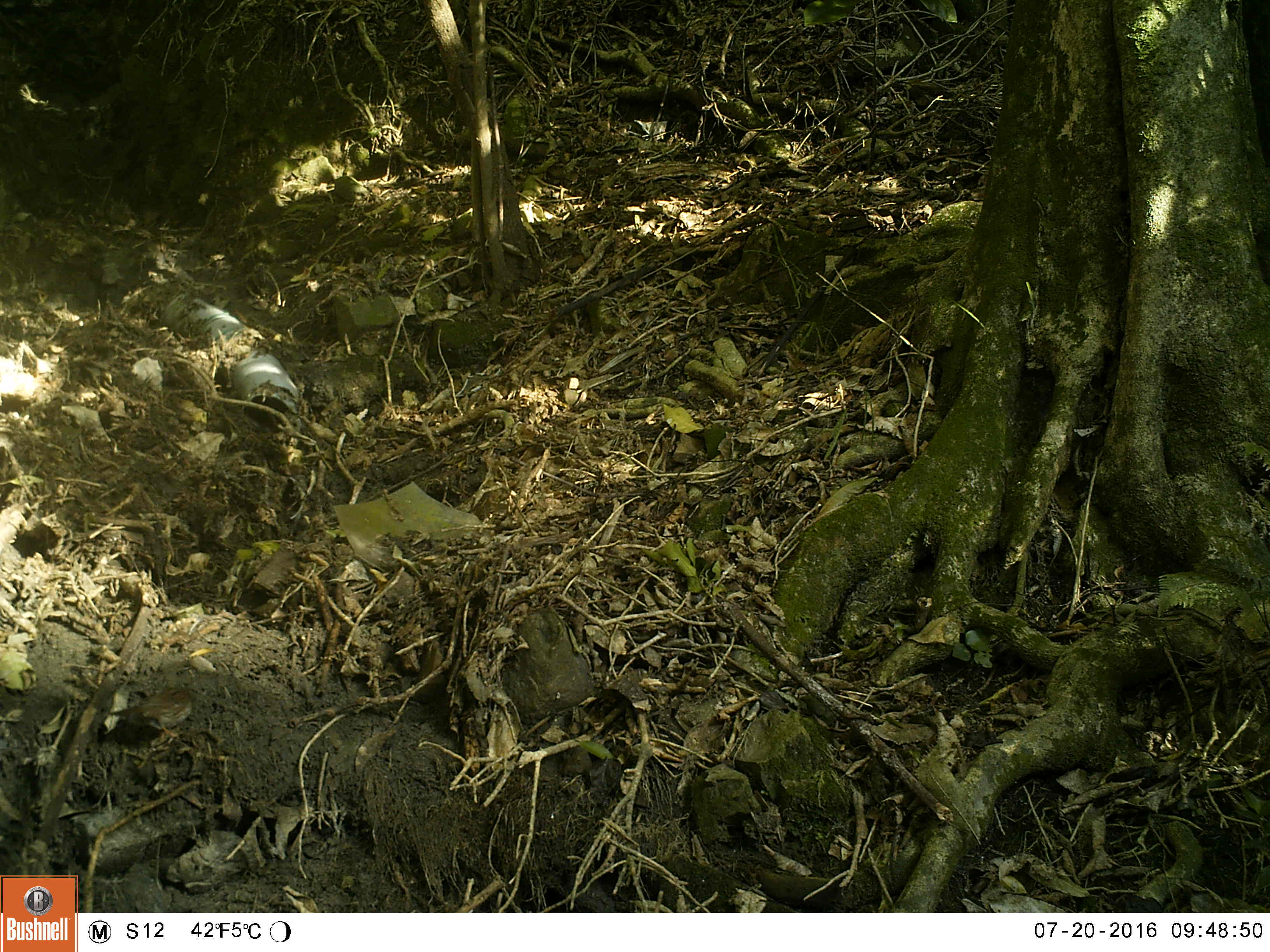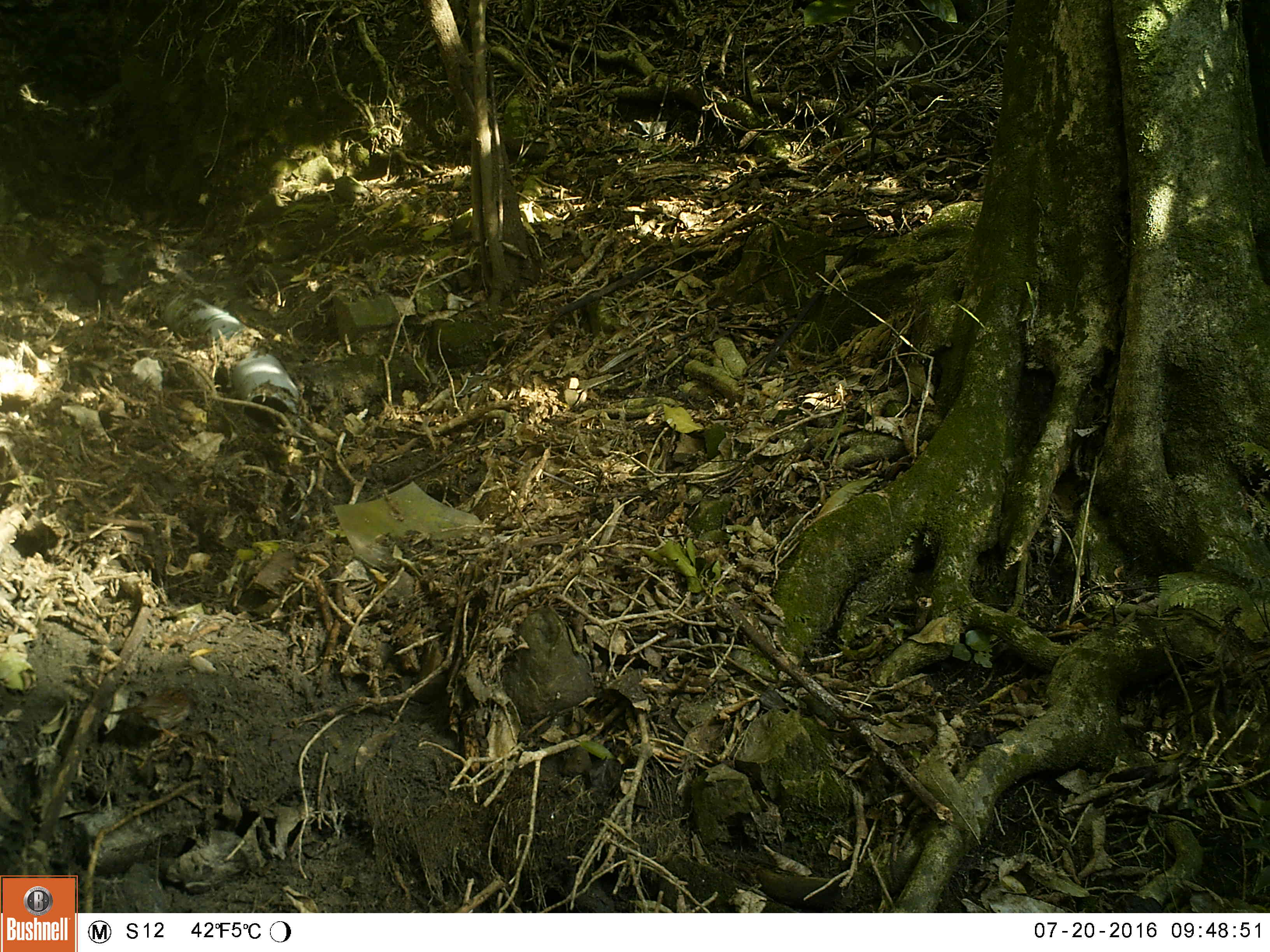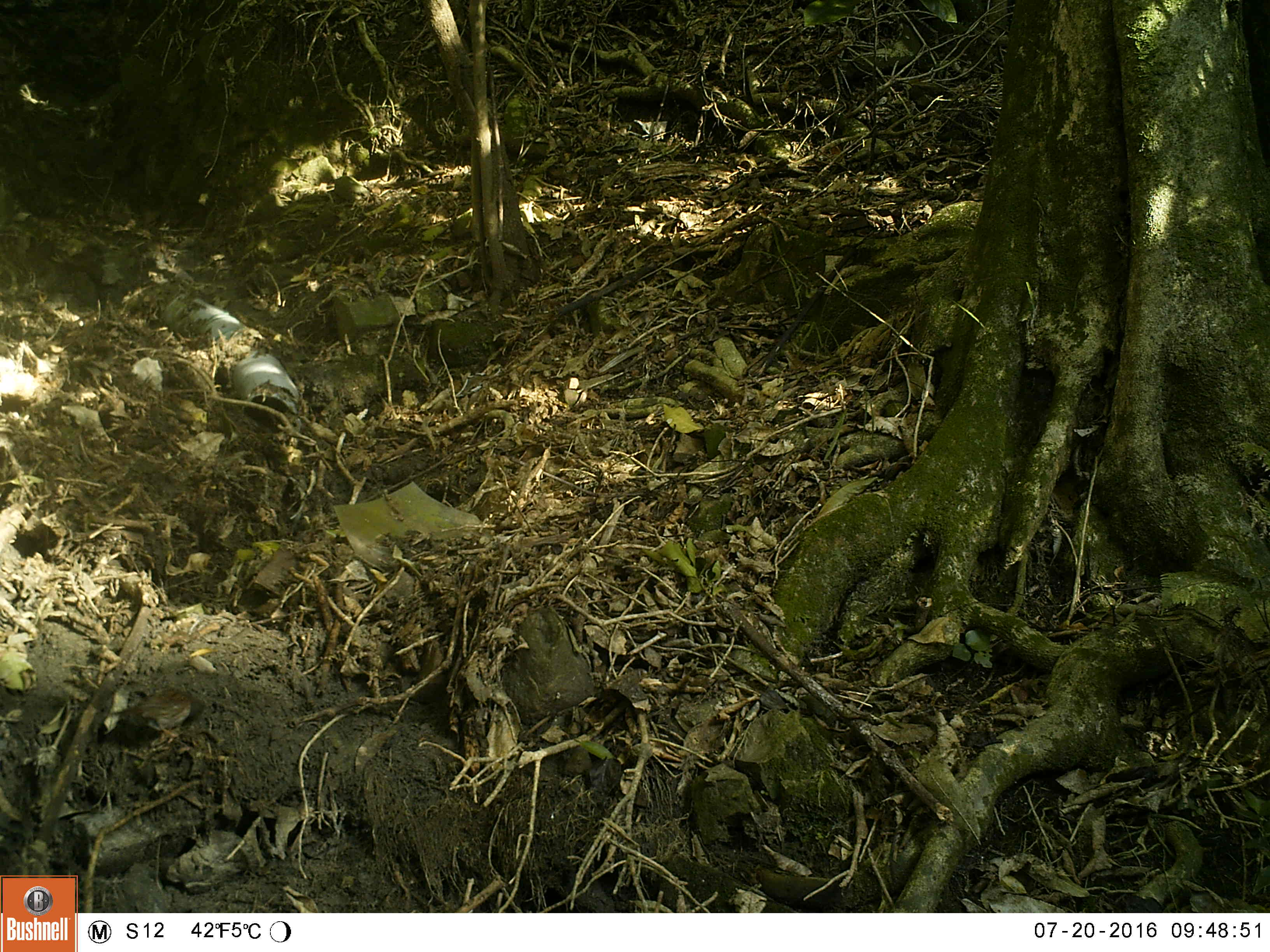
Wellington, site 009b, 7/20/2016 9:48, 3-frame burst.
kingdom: Animalia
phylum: Chordata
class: Aves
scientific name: Aves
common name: bird